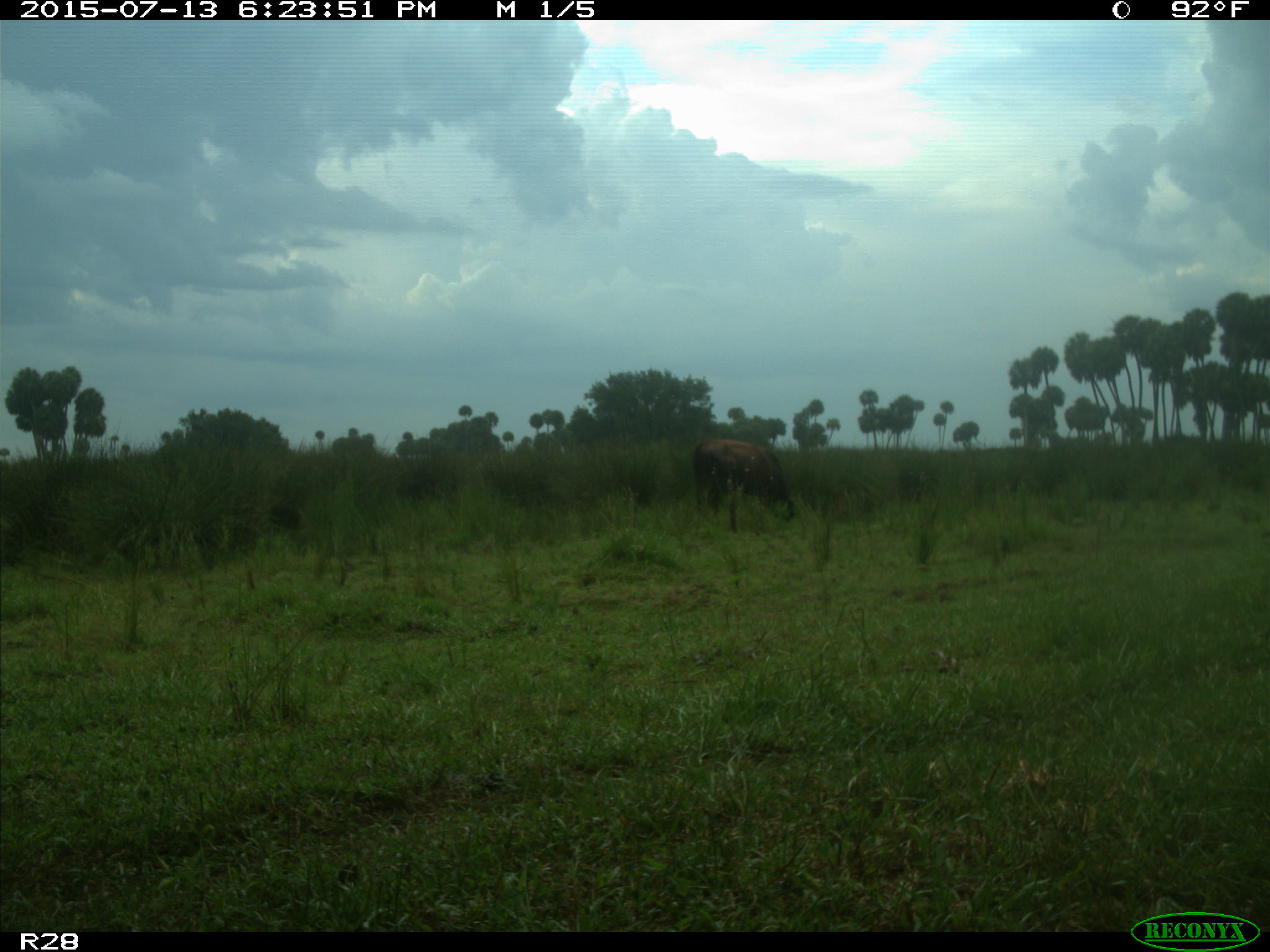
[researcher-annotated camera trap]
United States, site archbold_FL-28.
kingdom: Animalia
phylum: Chordata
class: Mammalia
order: Artiodactyla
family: Bovidae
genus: Bos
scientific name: Bos taurus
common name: domestic cow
Bos taurus (domestic cow).